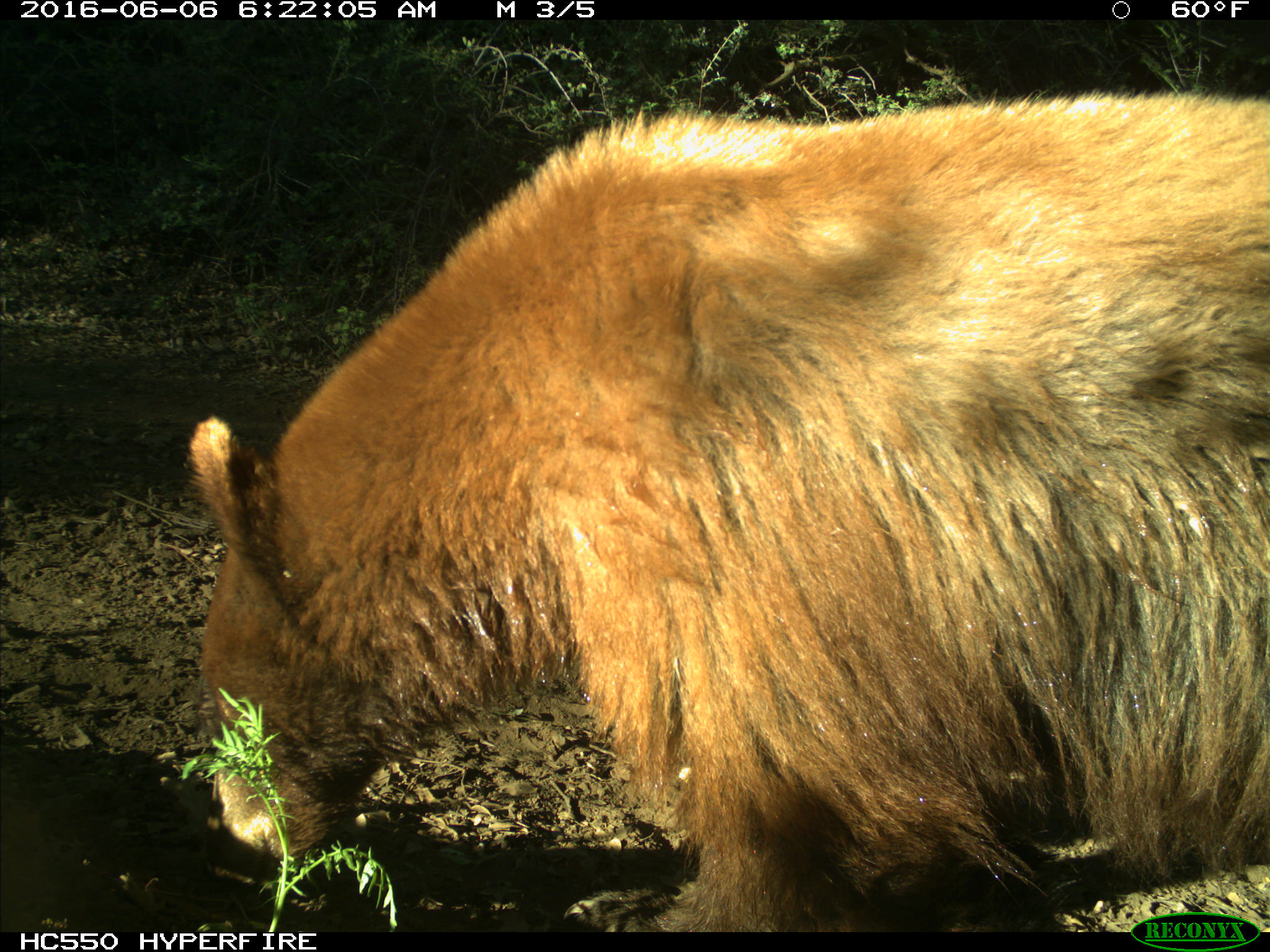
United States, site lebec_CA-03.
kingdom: Animalia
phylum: Chordata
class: Mammalia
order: Carnivora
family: Ursidae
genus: Ursus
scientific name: Ursus americanus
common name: american black bear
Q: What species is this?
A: Ursus americanus (american black bear).